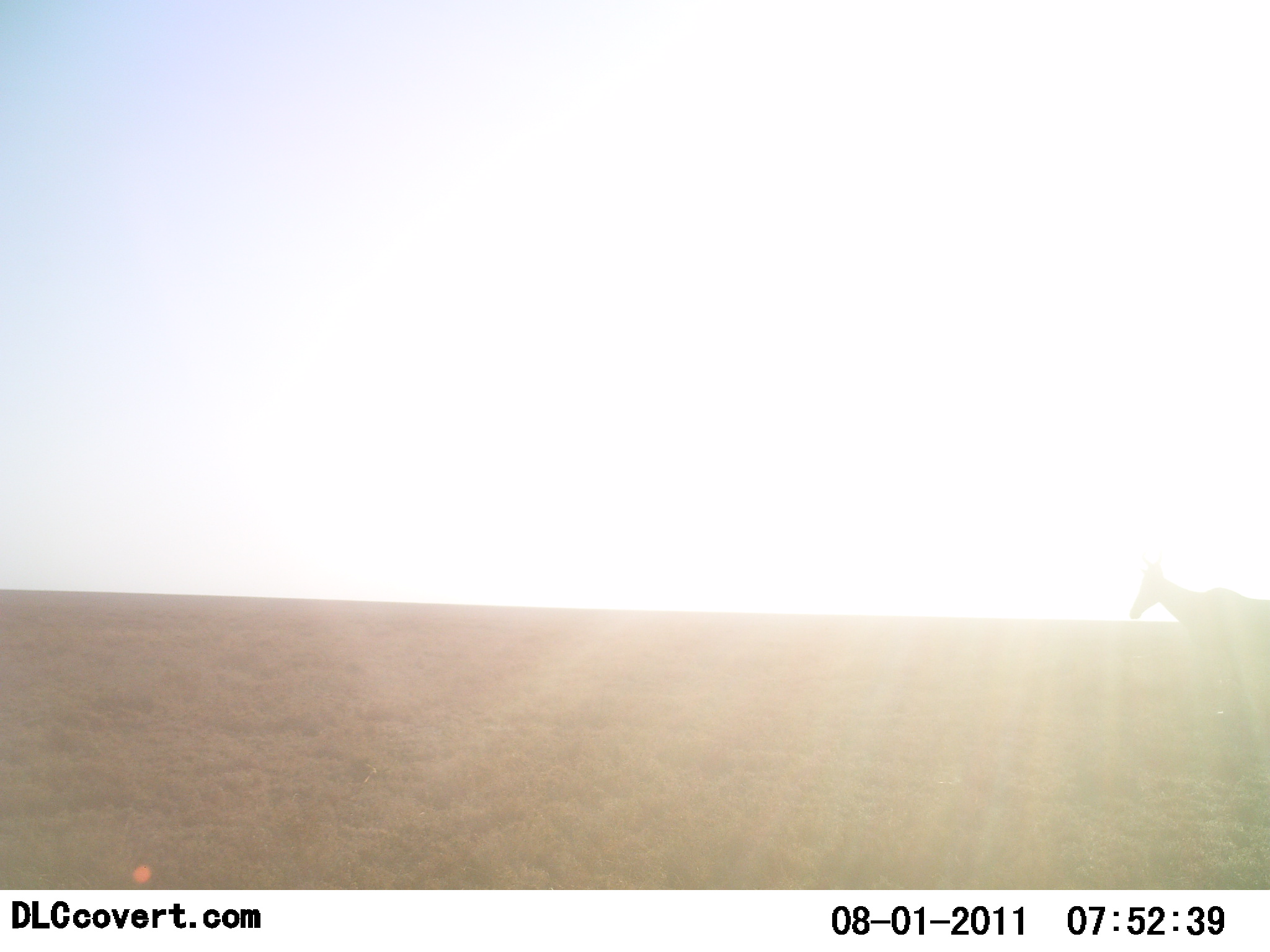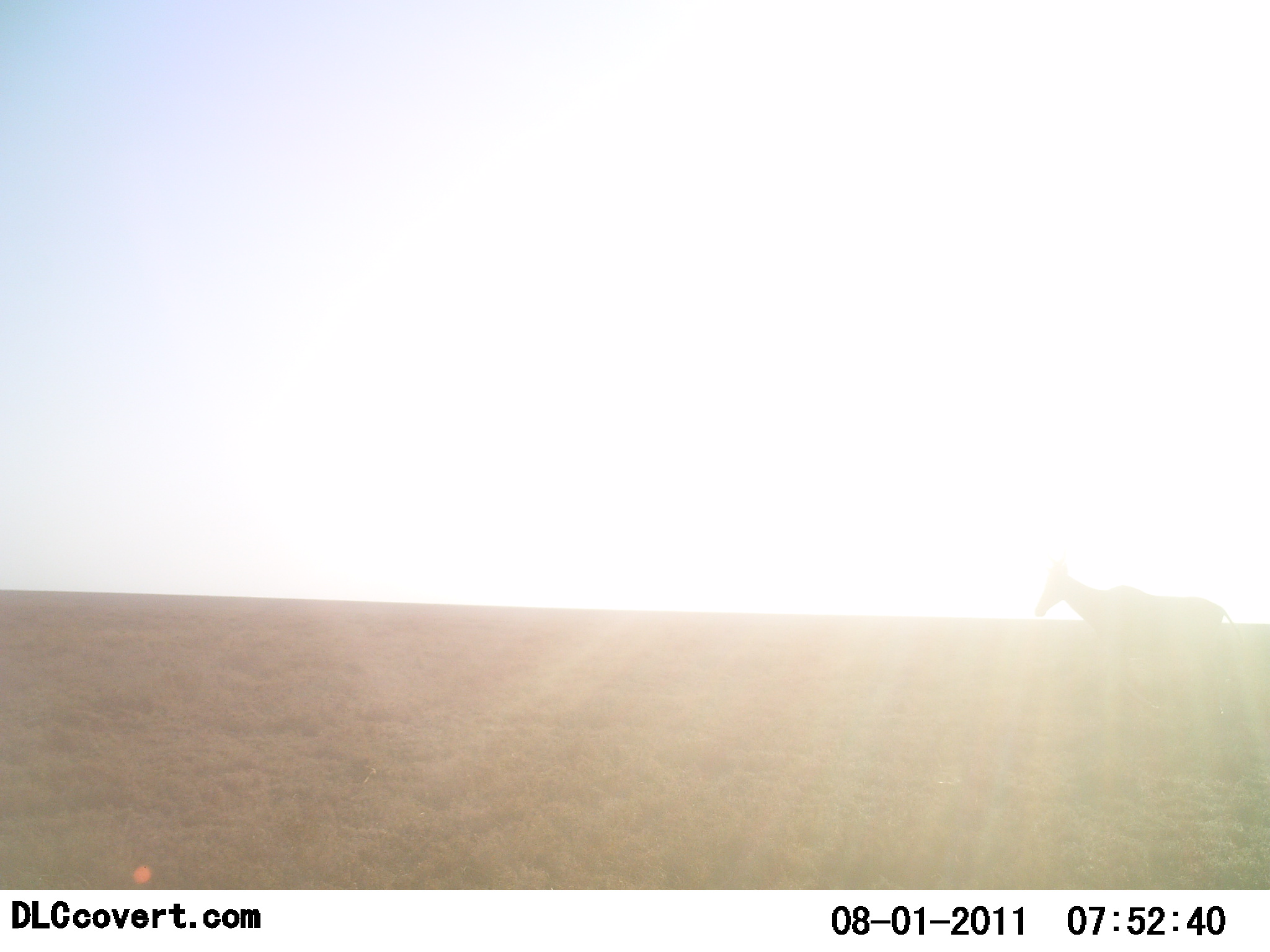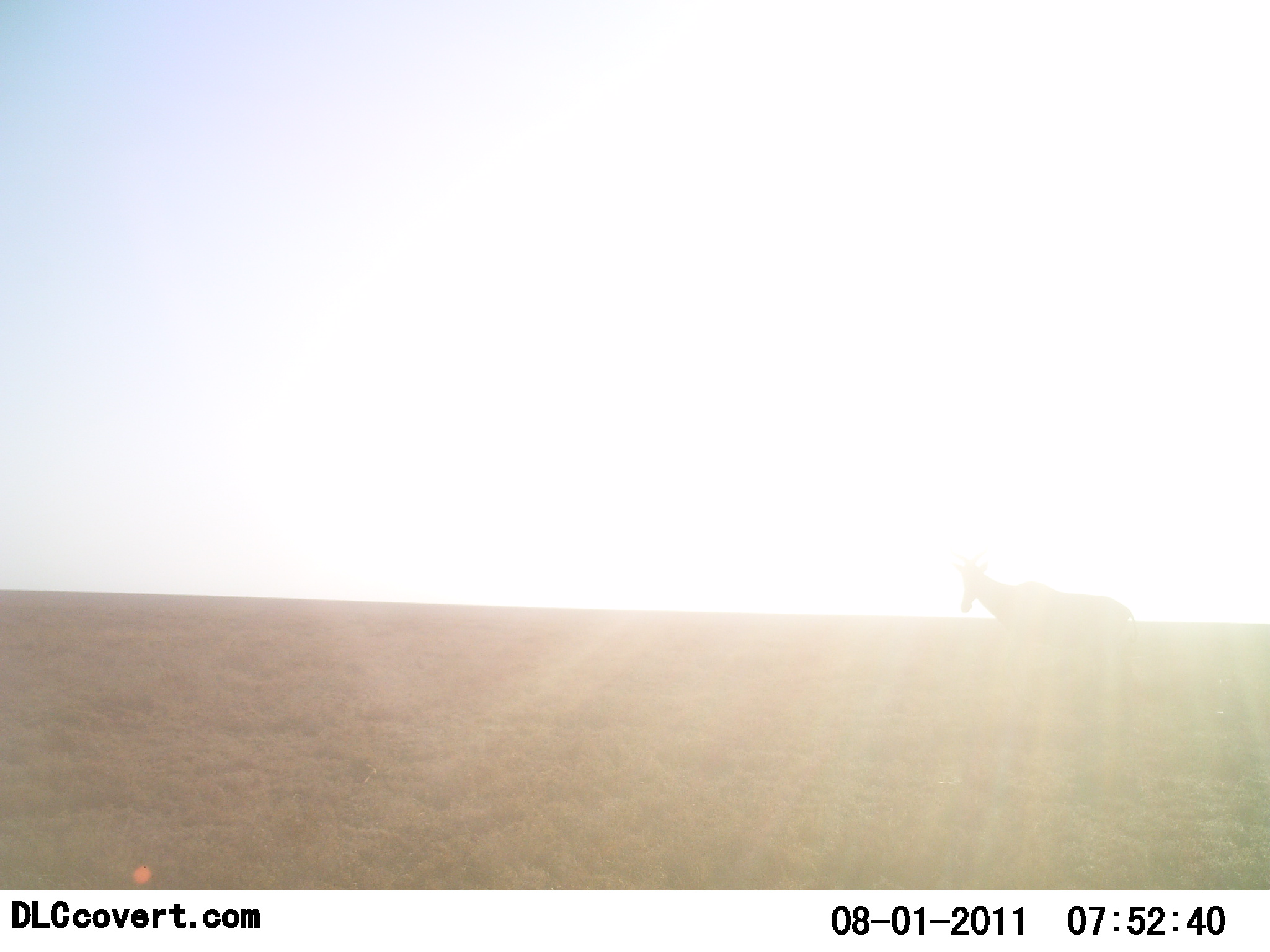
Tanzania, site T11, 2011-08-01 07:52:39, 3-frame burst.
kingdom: Animalia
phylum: Chordata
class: Mammalia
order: Artiodactyla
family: Bovidae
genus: Alcelaphus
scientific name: Alcelaphus buselaphus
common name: hartebeest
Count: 1.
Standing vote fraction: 0%.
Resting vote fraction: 0%.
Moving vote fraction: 100%.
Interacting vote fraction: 0%.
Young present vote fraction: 0%.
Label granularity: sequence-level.